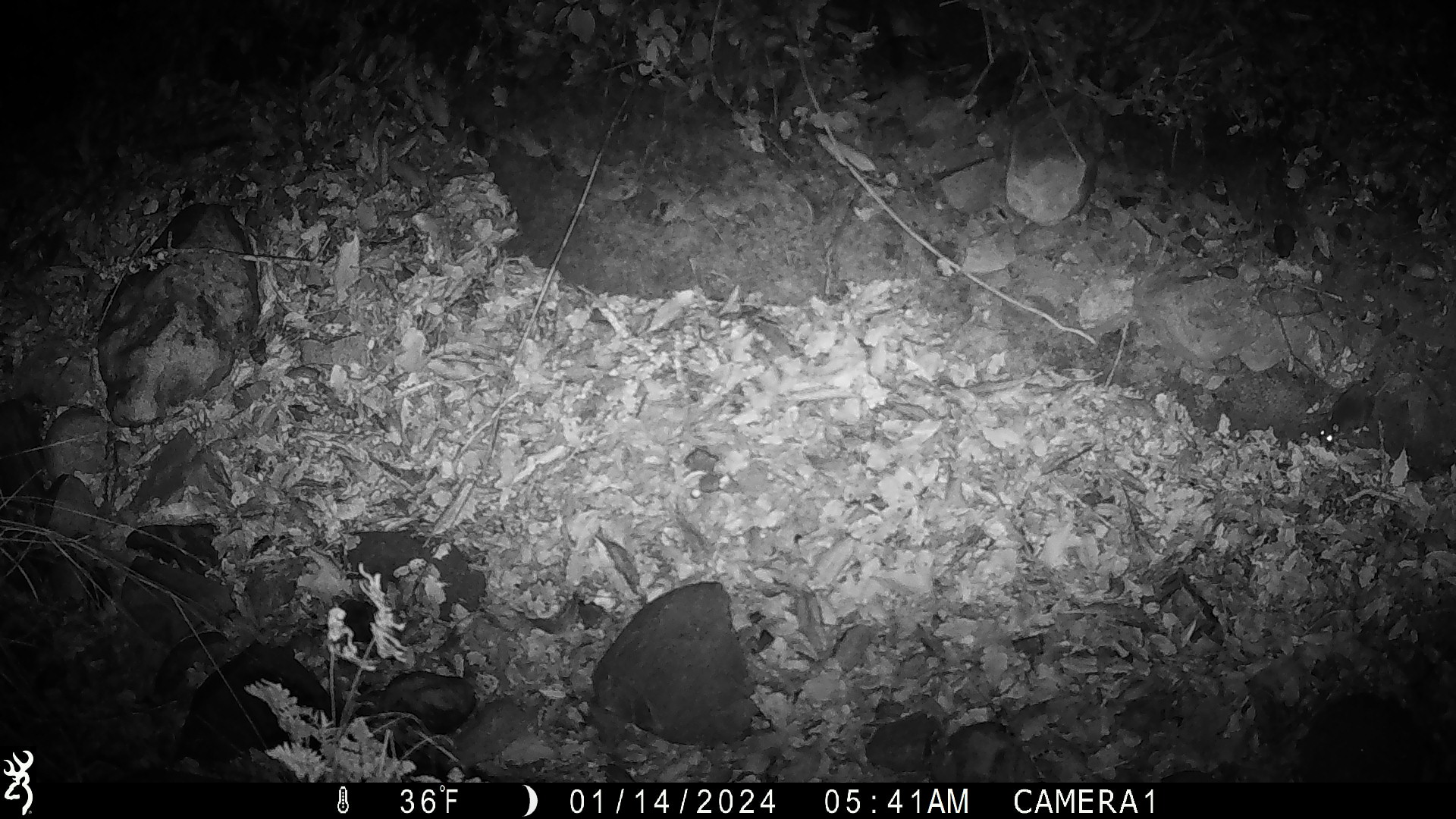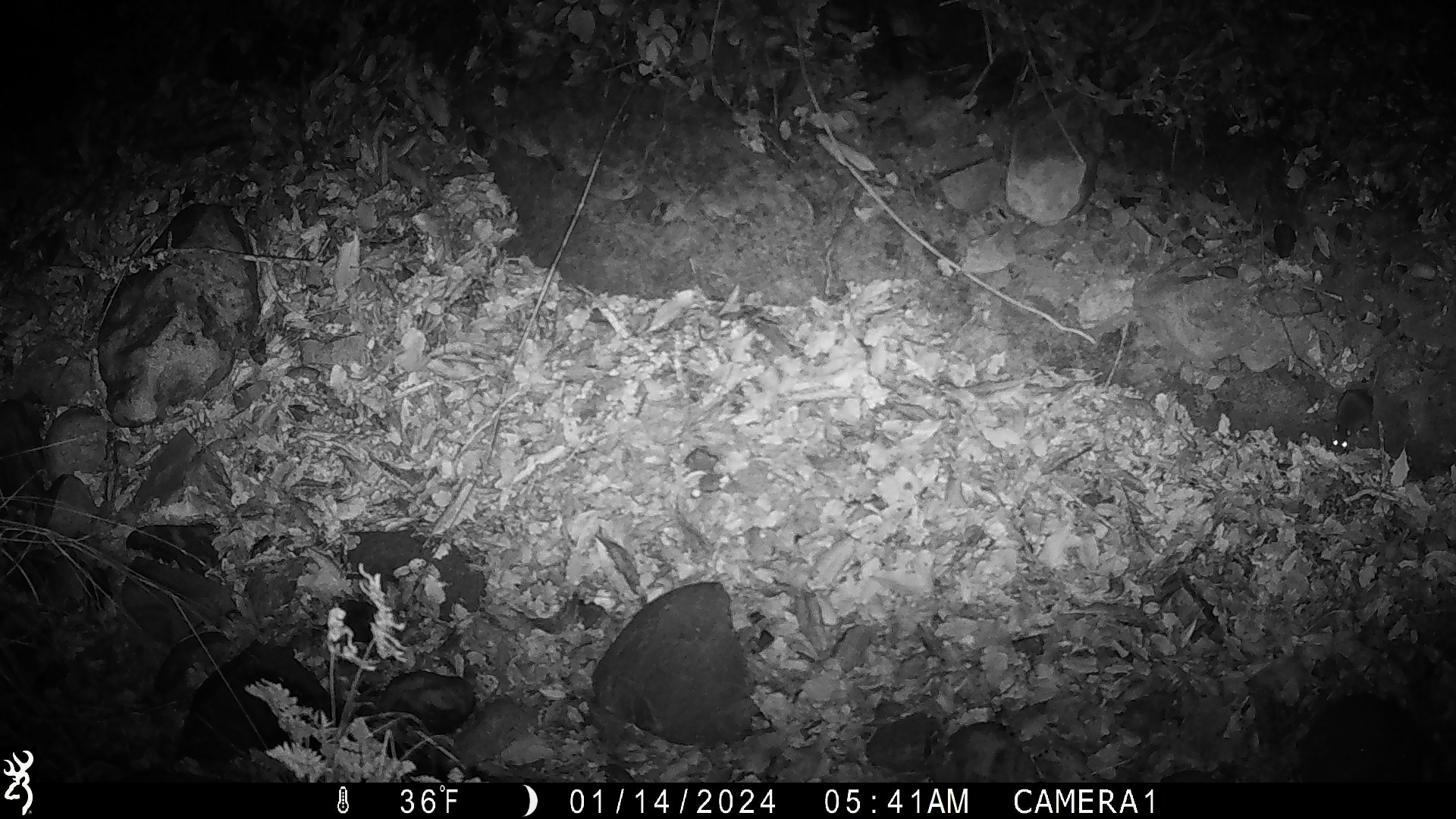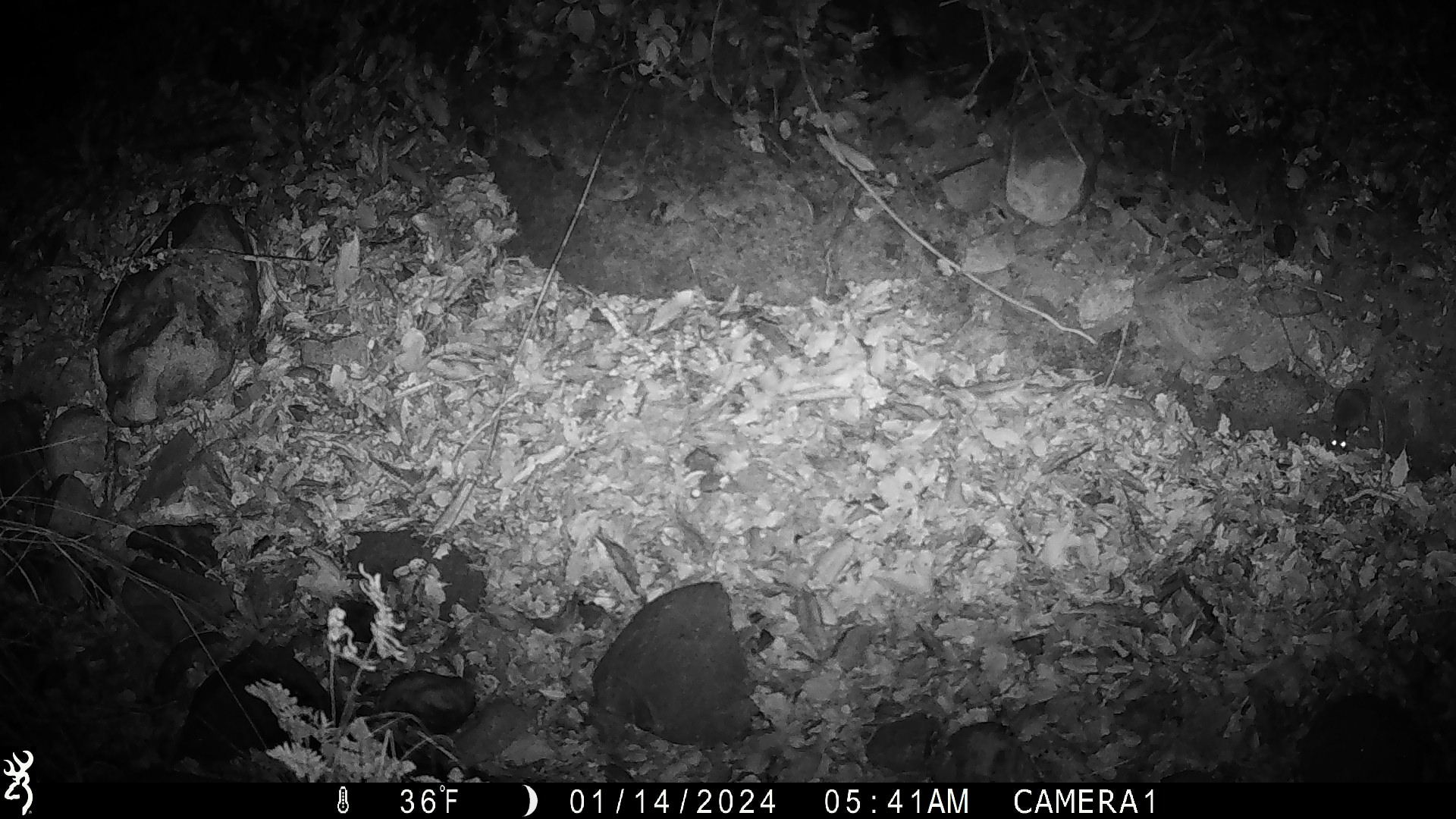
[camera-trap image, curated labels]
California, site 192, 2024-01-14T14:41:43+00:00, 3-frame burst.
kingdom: Animalia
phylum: Chordata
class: Mammalia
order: Rodentia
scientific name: Rodentia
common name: mouse or rat